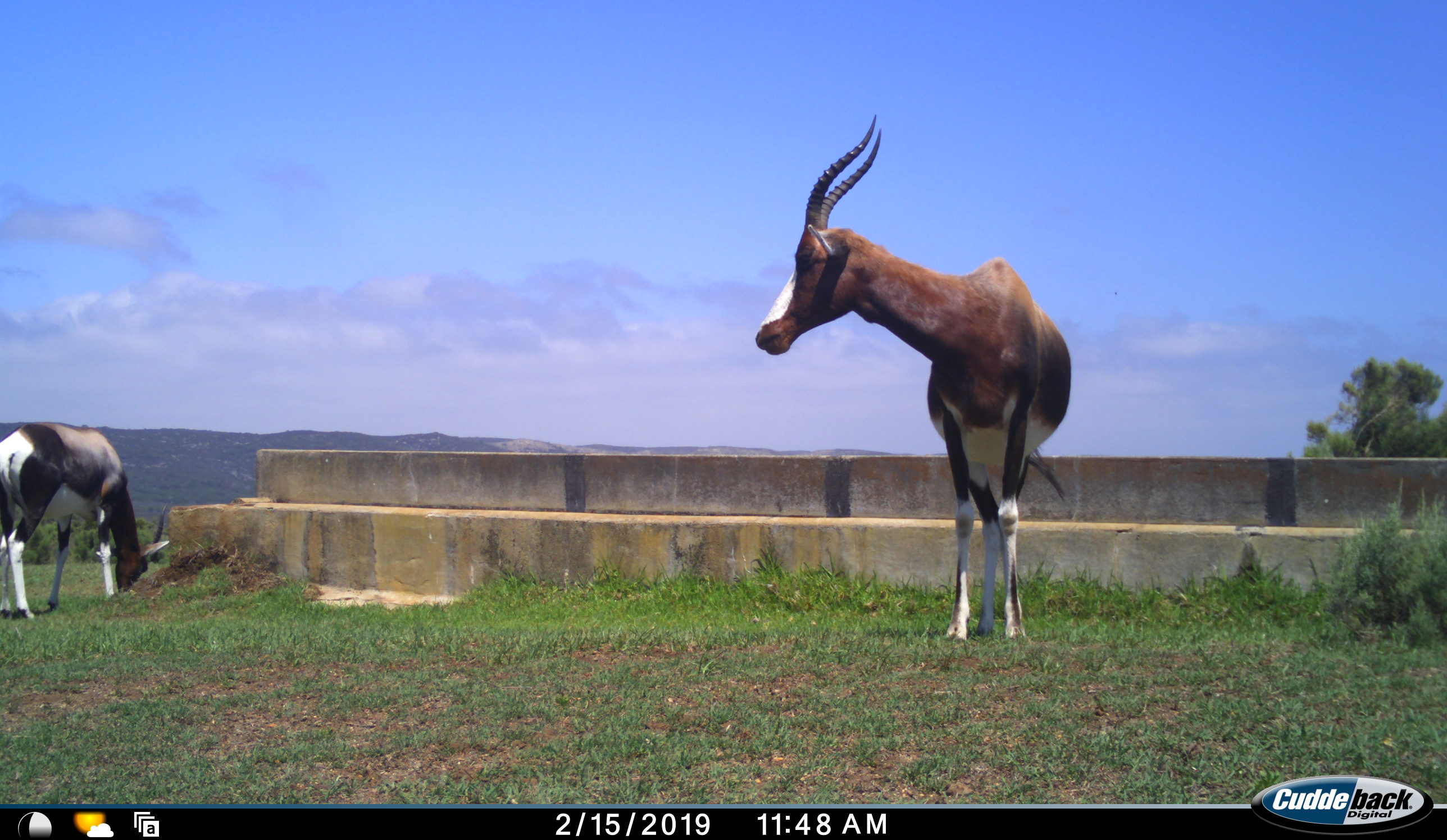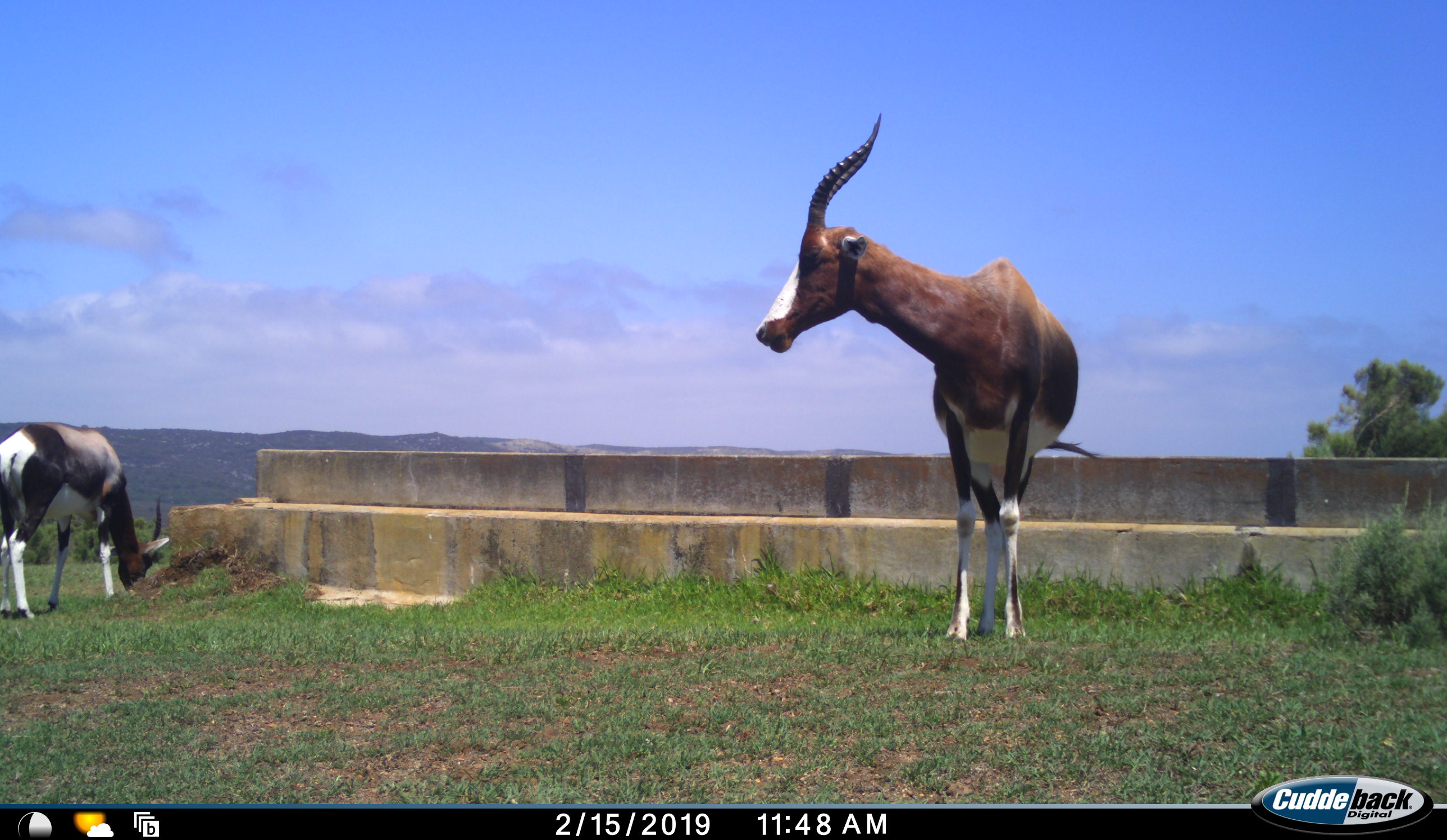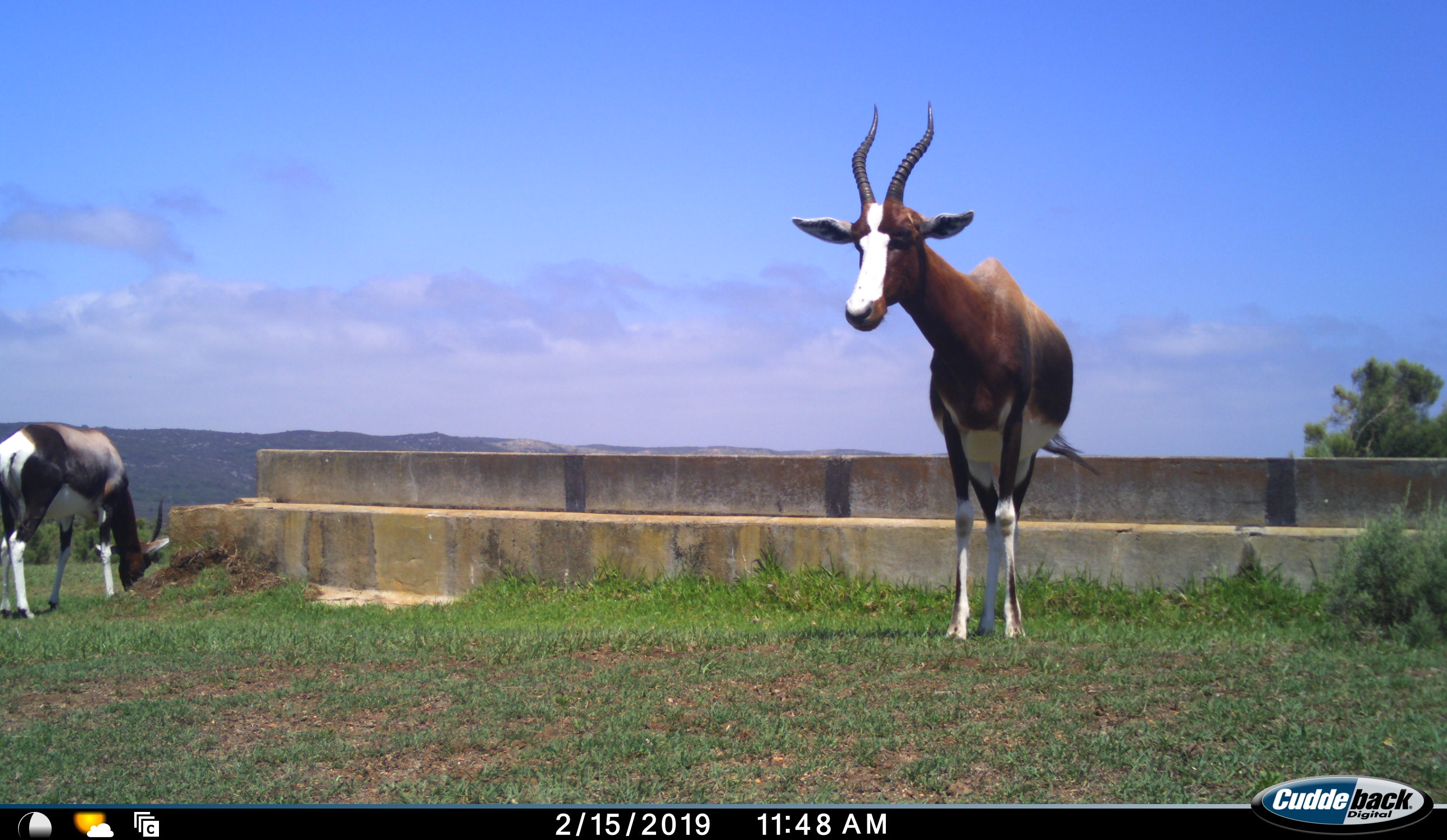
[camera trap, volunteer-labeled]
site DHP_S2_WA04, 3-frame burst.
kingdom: Animalia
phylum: Chordata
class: Mammalia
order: Artiodactyla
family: Bovidae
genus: Damaliscus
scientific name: Damaliscus pygargus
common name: bontebok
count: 2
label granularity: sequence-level